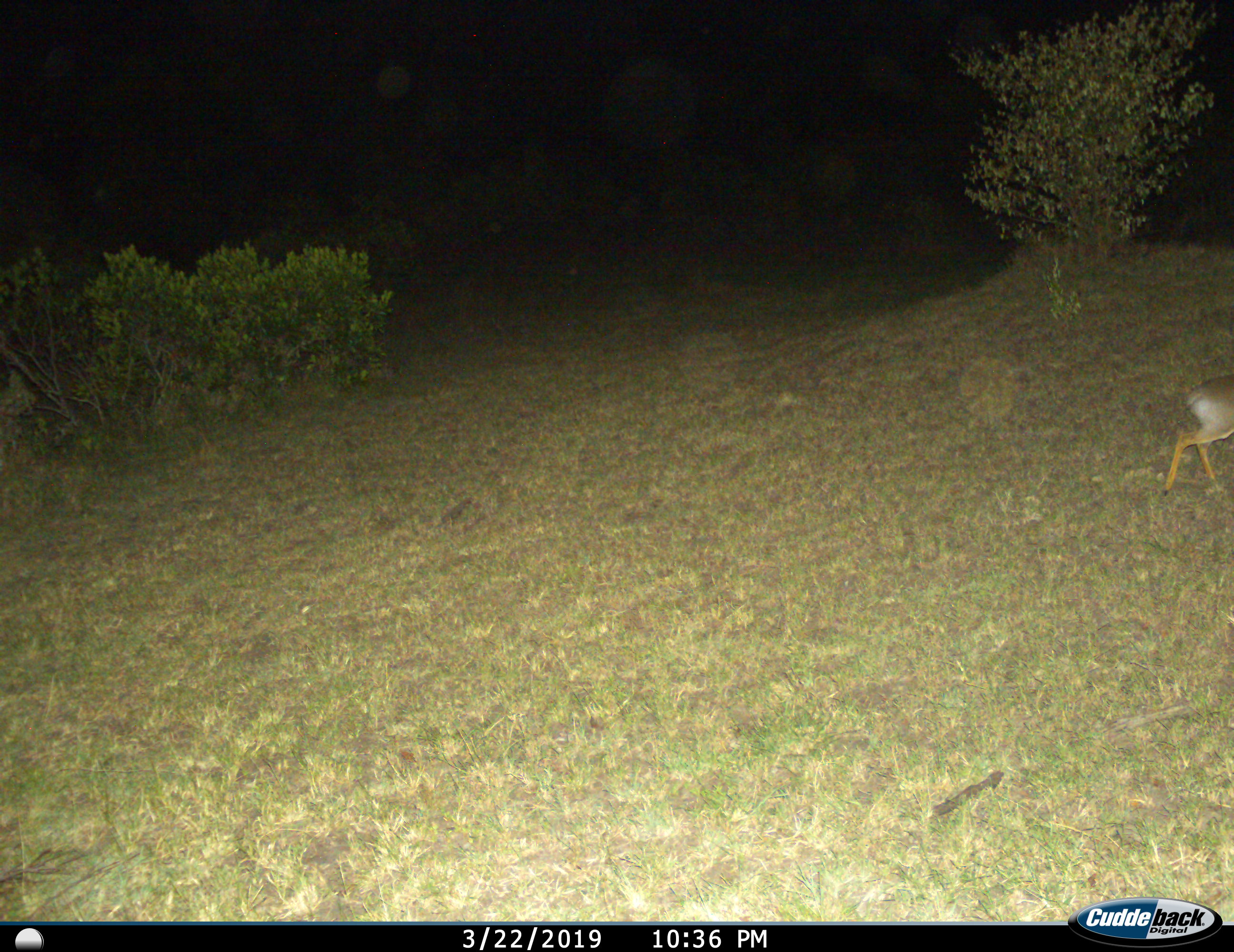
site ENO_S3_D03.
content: unidentified animal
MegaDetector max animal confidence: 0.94